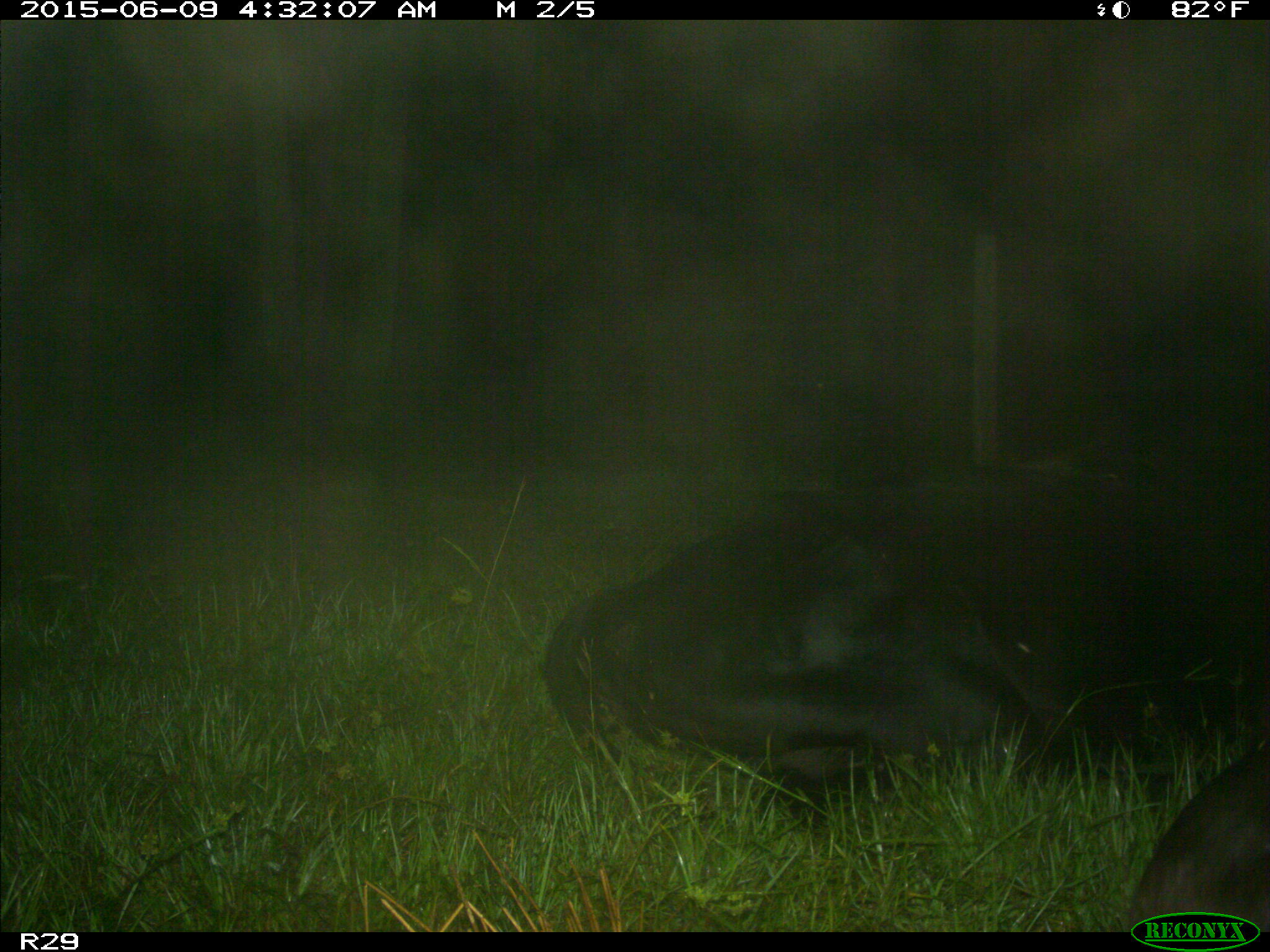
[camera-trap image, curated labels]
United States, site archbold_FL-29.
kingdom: Animalia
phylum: Chordata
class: Mammalia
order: Artiodactyla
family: Bovidae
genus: Bos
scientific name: Bos taurus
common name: domestic cow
Bos taurus (domestic cow).